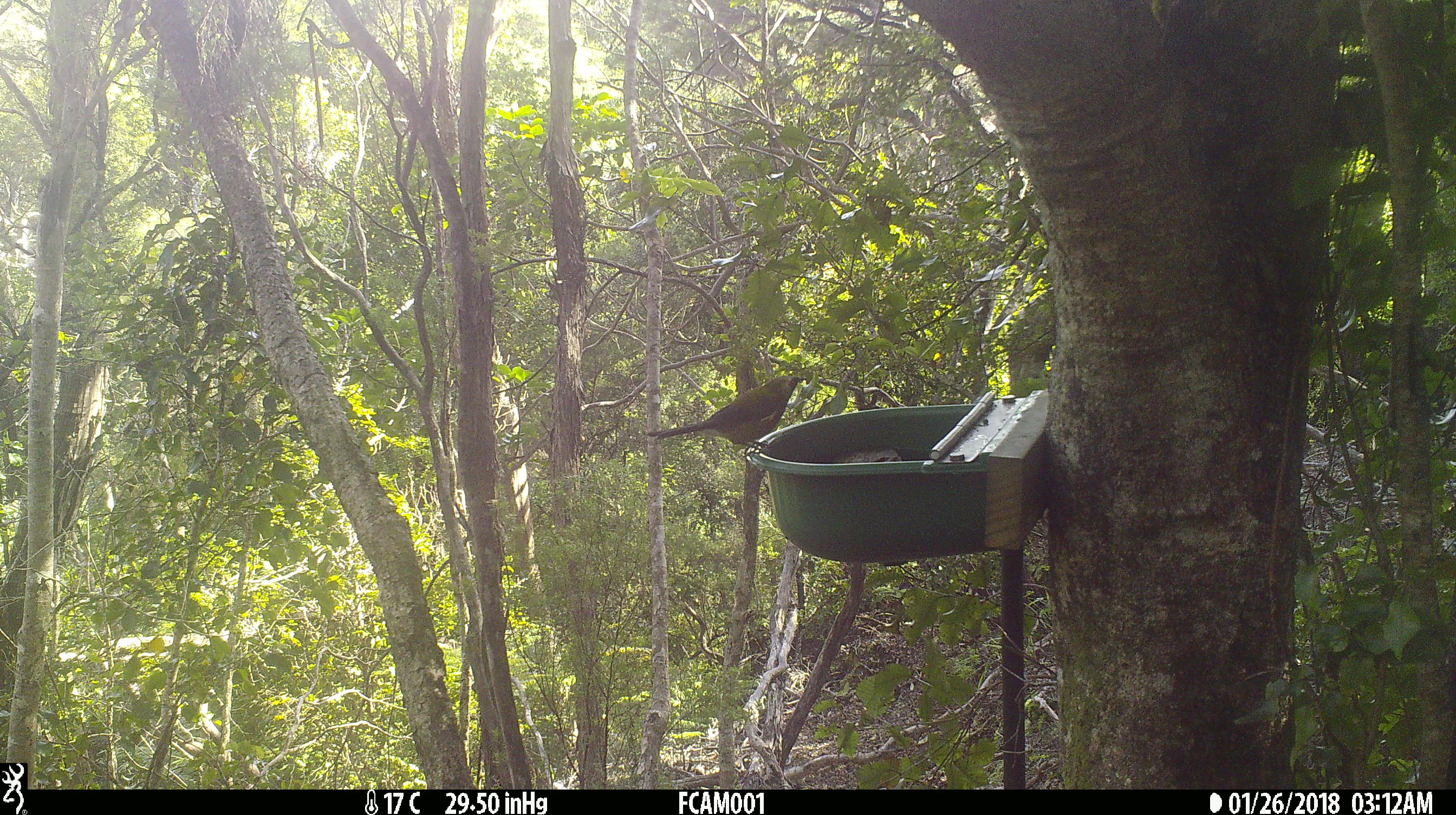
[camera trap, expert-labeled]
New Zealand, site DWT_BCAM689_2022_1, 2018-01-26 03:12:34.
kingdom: Animalia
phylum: Chordata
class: Aves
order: Passeriformes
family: Meliphagidae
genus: Anthornis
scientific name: Anthornis melanura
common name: new zealand bellbird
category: bellbird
Bellbird (new zealand bellbird) (Anthornis melanura).